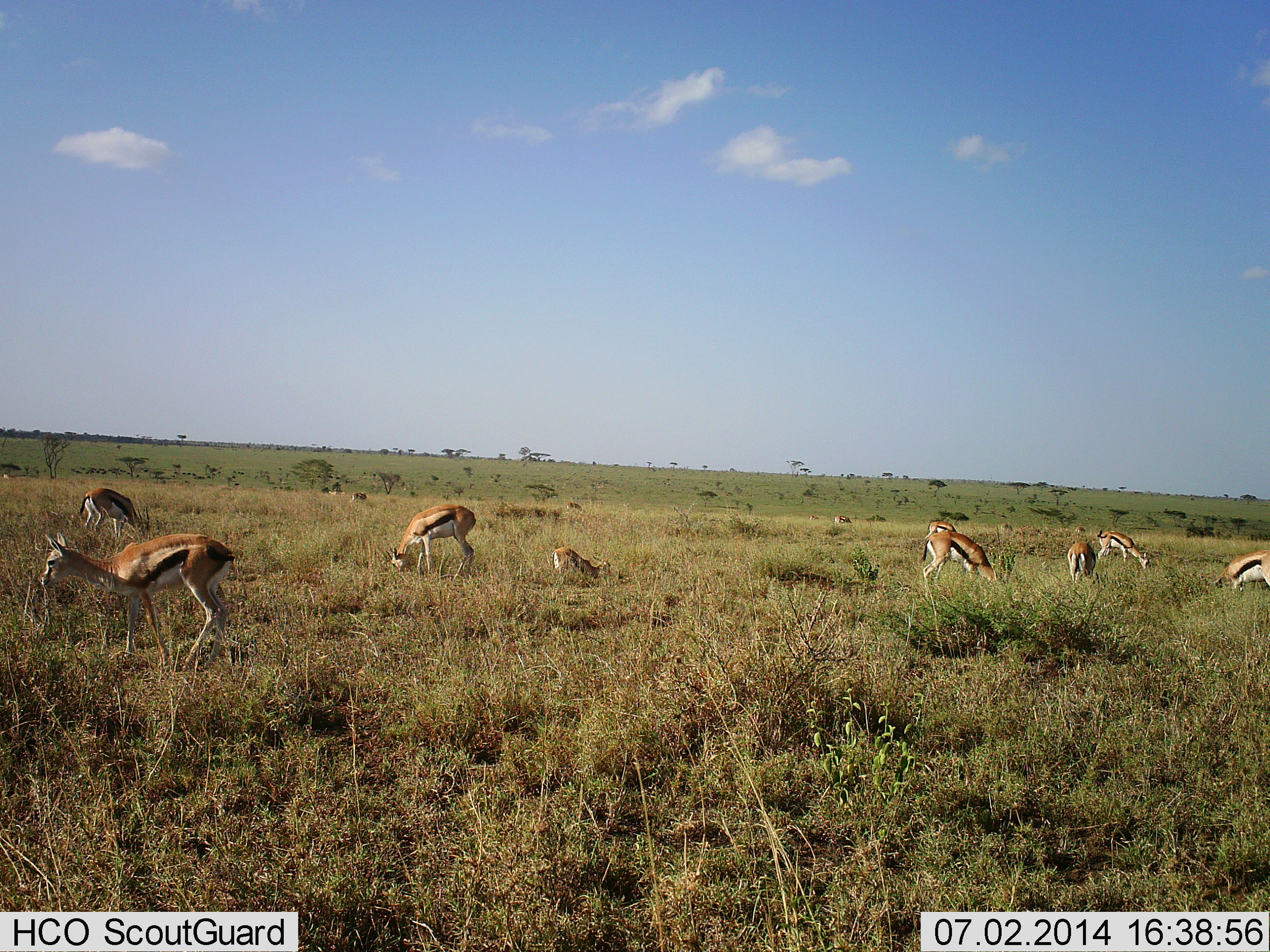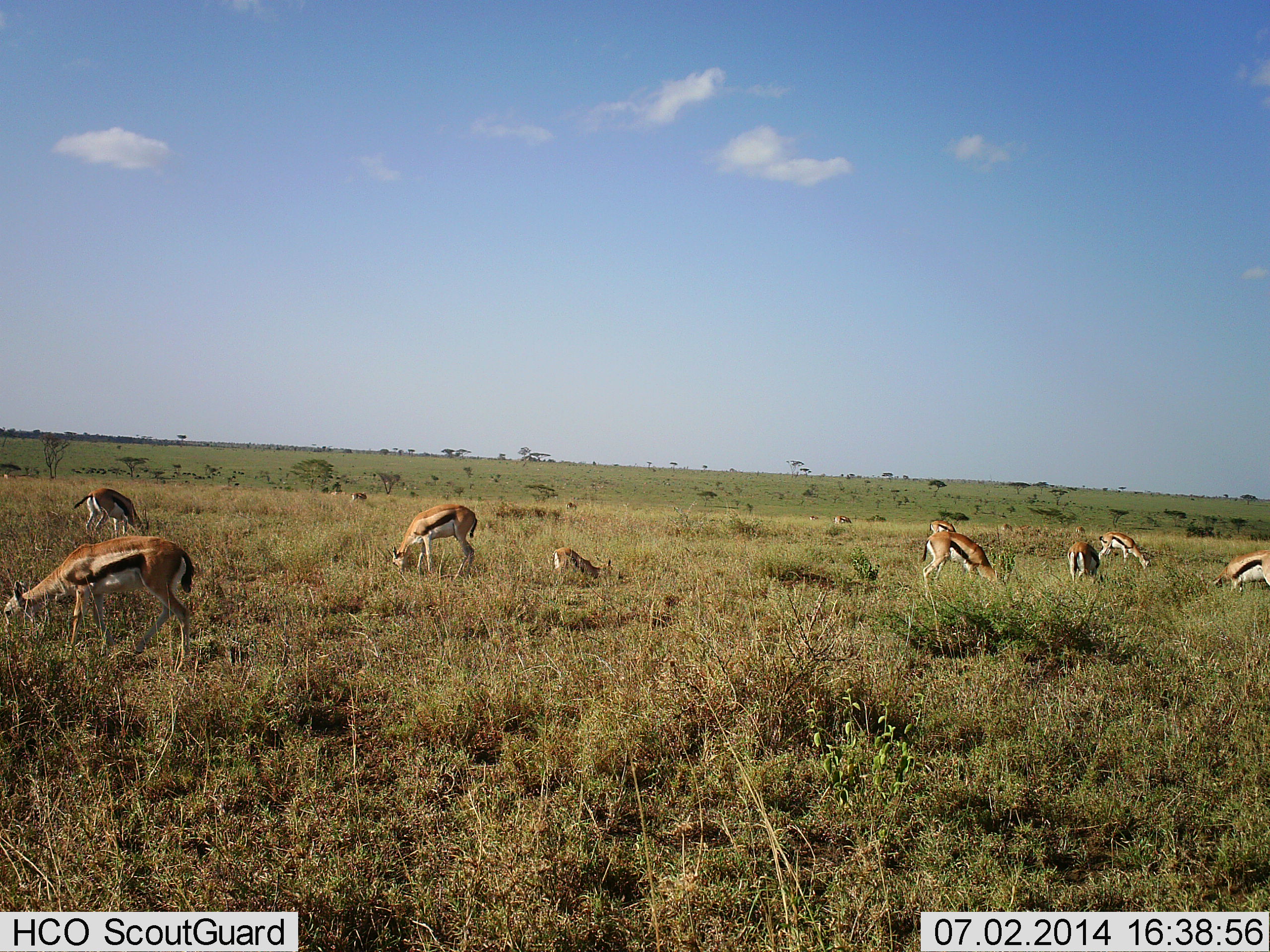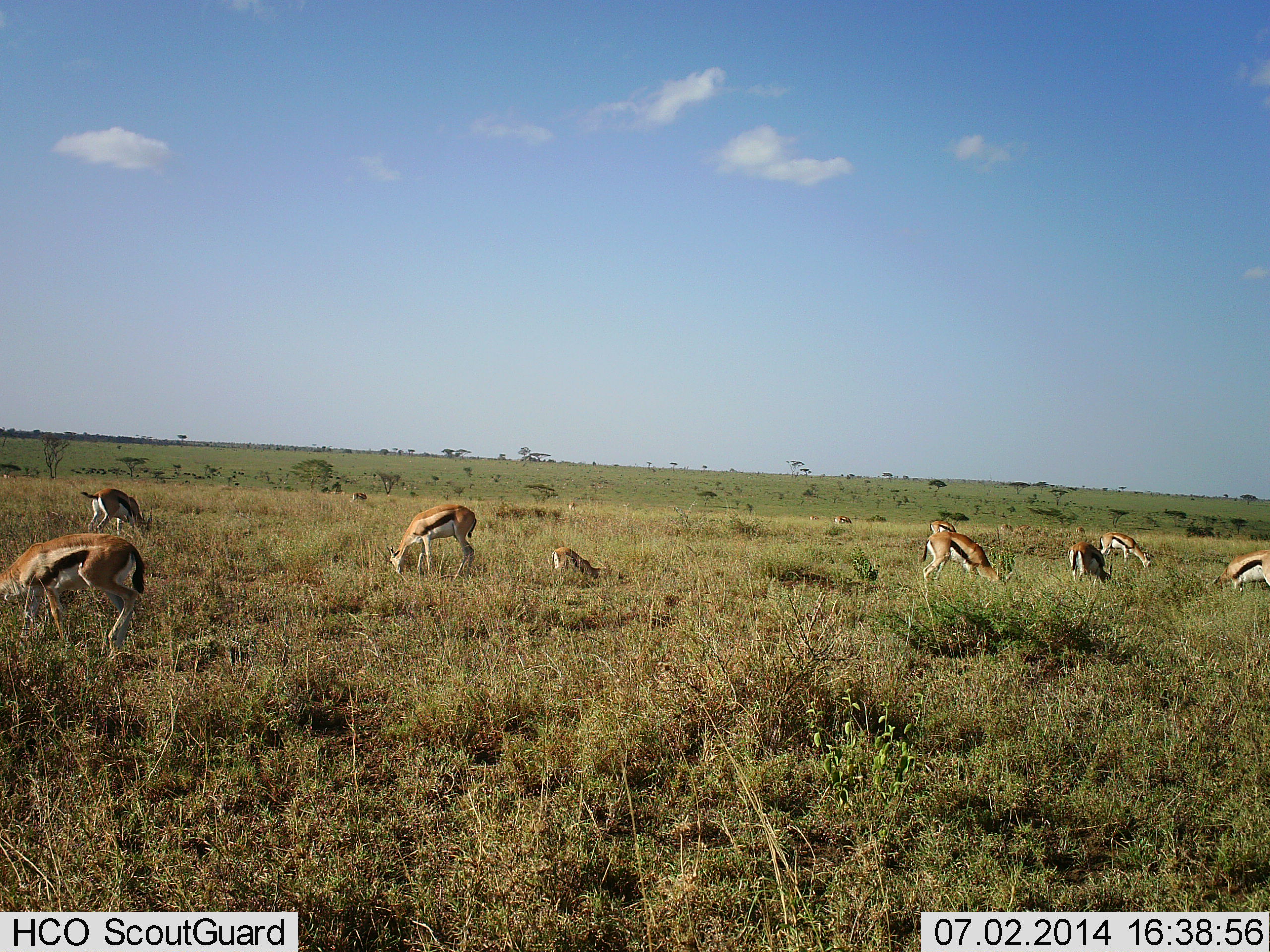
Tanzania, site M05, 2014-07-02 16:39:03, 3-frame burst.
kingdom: Animalia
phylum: Chordata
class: Mammalia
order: Artiodactyla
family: Bovidae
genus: Eudorcas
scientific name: Eudorcas thomsonii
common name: thomson's gazelle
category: gazellethomsons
Gazellethomsons (thomson's gazelle) (Eudorcas thomsonii), count 11-50. Behavior (volunteer vote fractions): standing 50%, resting 40%, moving 30%, interacting 10%. Young present (vote fraction): 20%. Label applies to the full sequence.